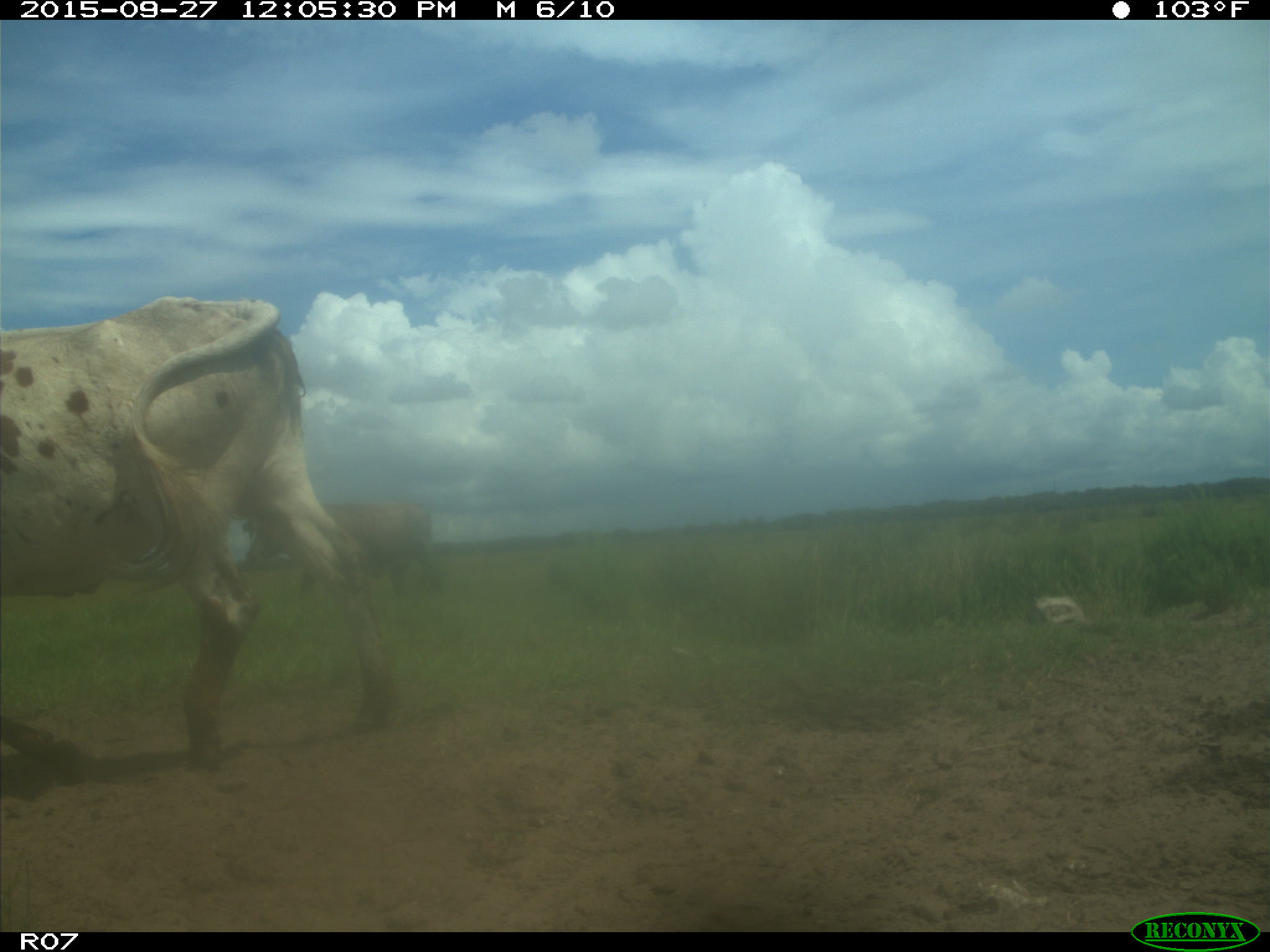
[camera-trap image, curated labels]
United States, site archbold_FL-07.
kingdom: Animalia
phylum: Chordata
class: Mammalia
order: Artiodactyla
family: Bovidae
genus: Bos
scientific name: Bos taurus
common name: domestic cow